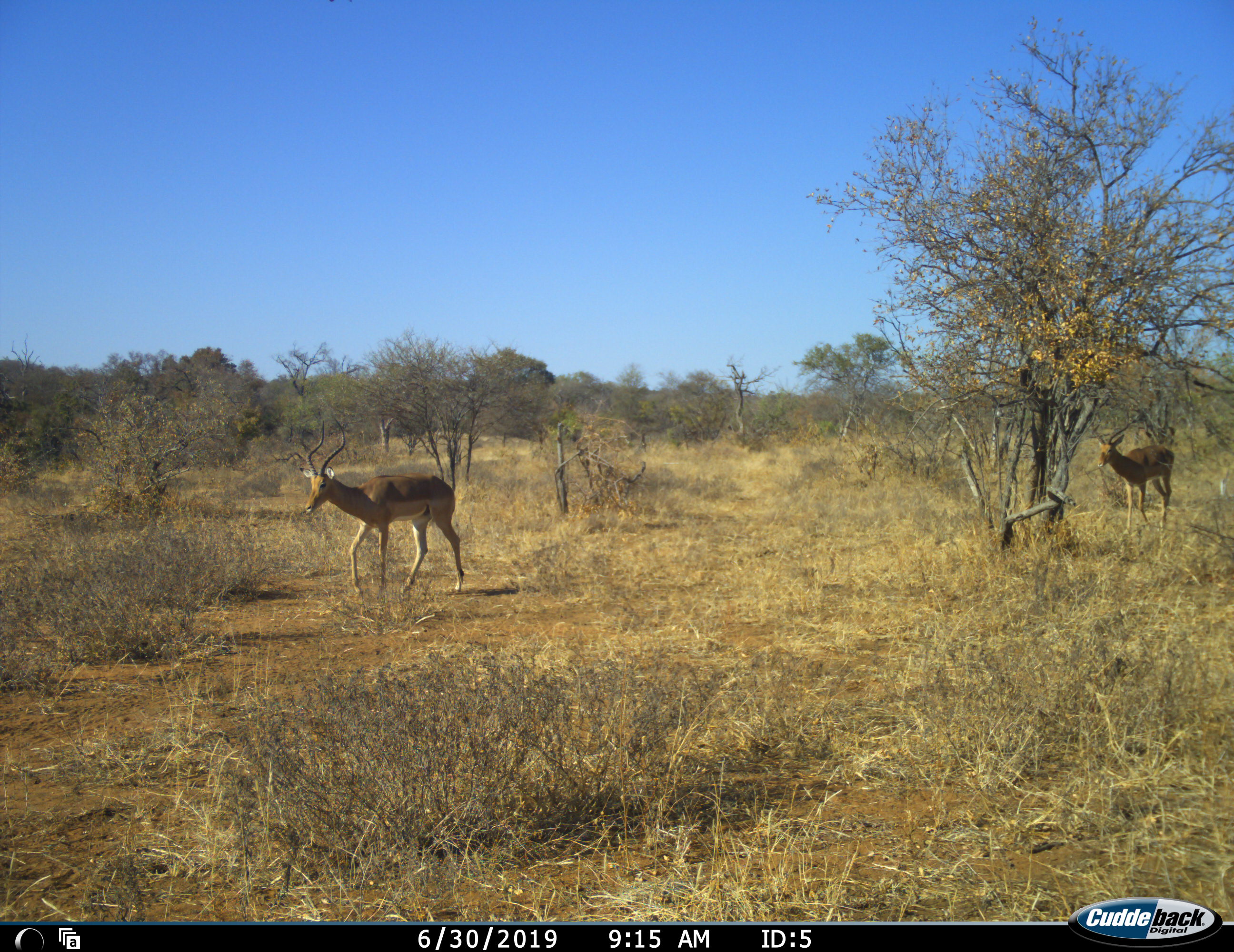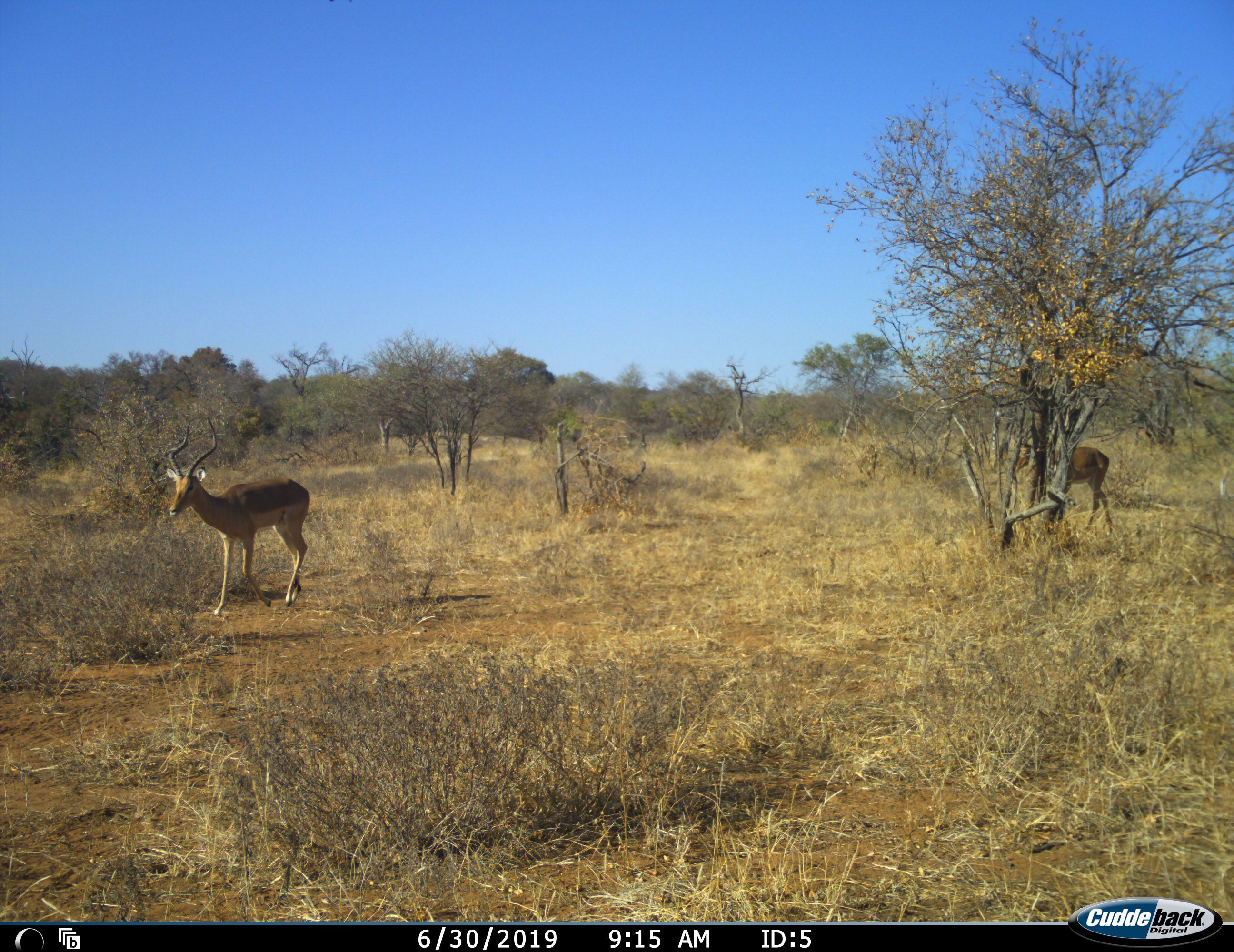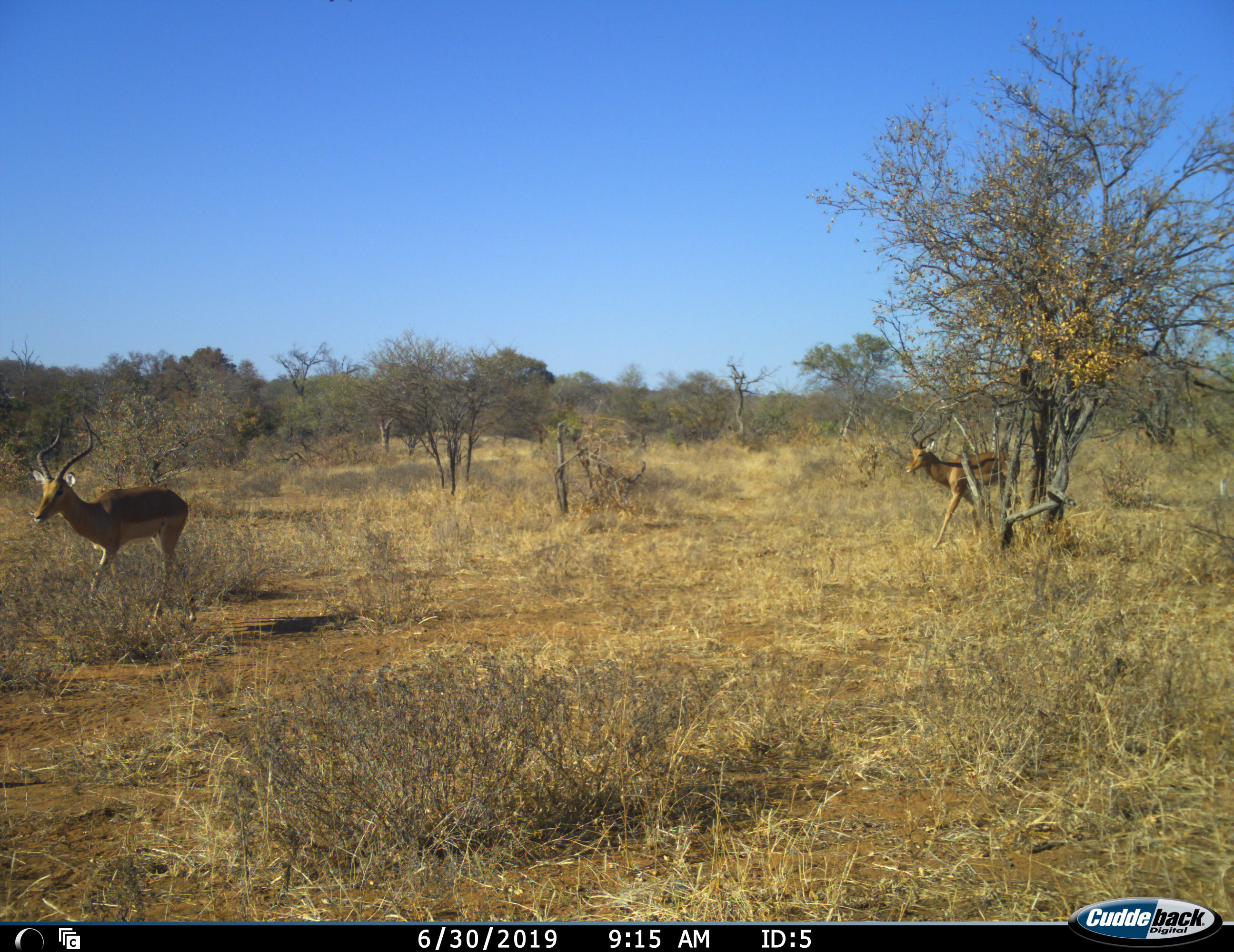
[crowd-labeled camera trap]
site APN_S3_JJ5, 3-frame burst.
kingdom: Animalia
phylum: Chordata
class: Mammalia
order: Artiodactyla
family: Bovidae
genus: Aepyceros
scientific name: Aepyceros melampus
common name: impala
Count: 2.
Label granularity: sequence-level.